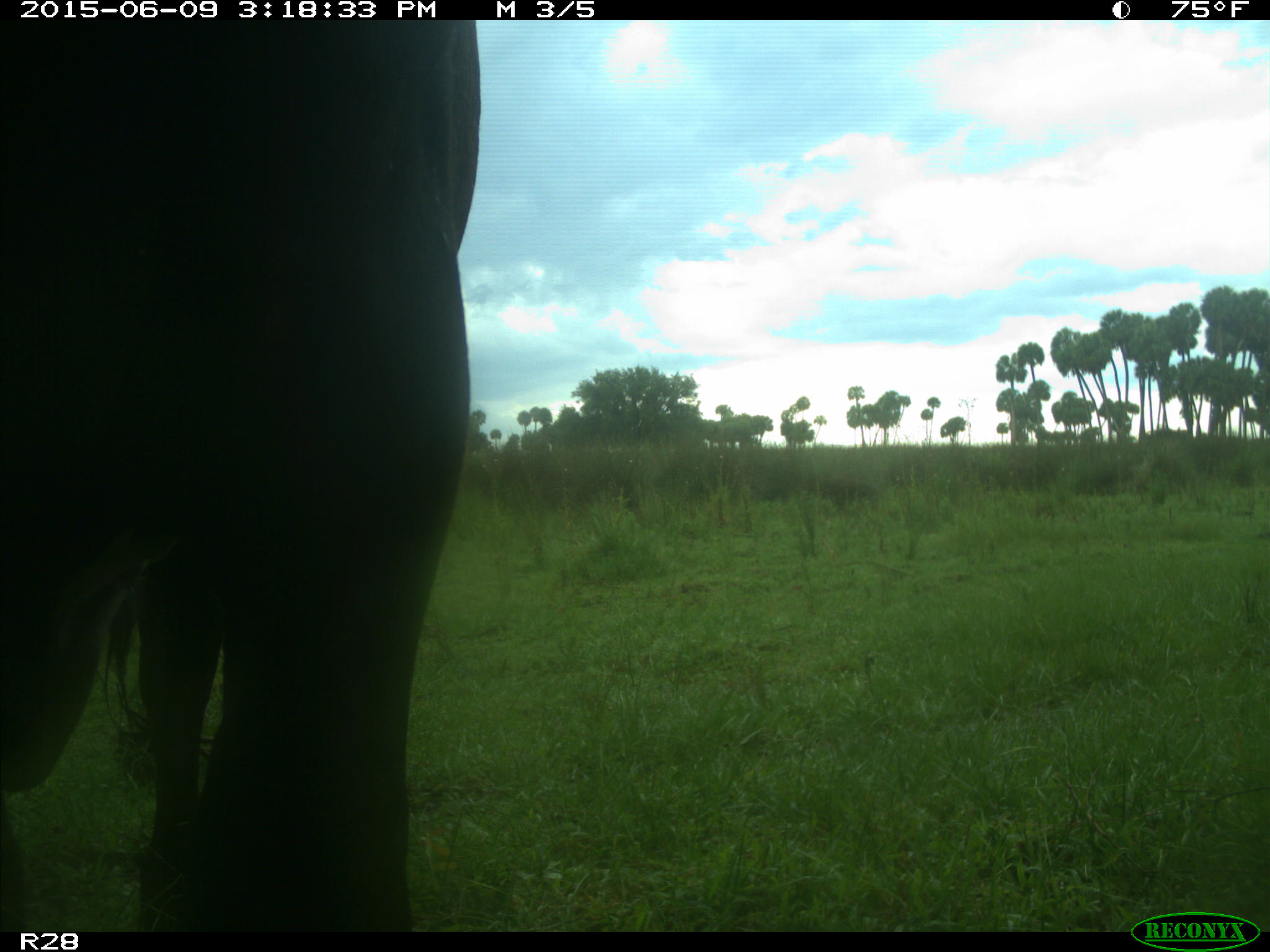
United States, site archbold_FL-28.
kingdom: Animalia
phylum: Chordata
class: Mammalia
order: Artiodactyla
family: Bovidae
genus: Bos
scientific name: Bos taurus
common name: domestic cow